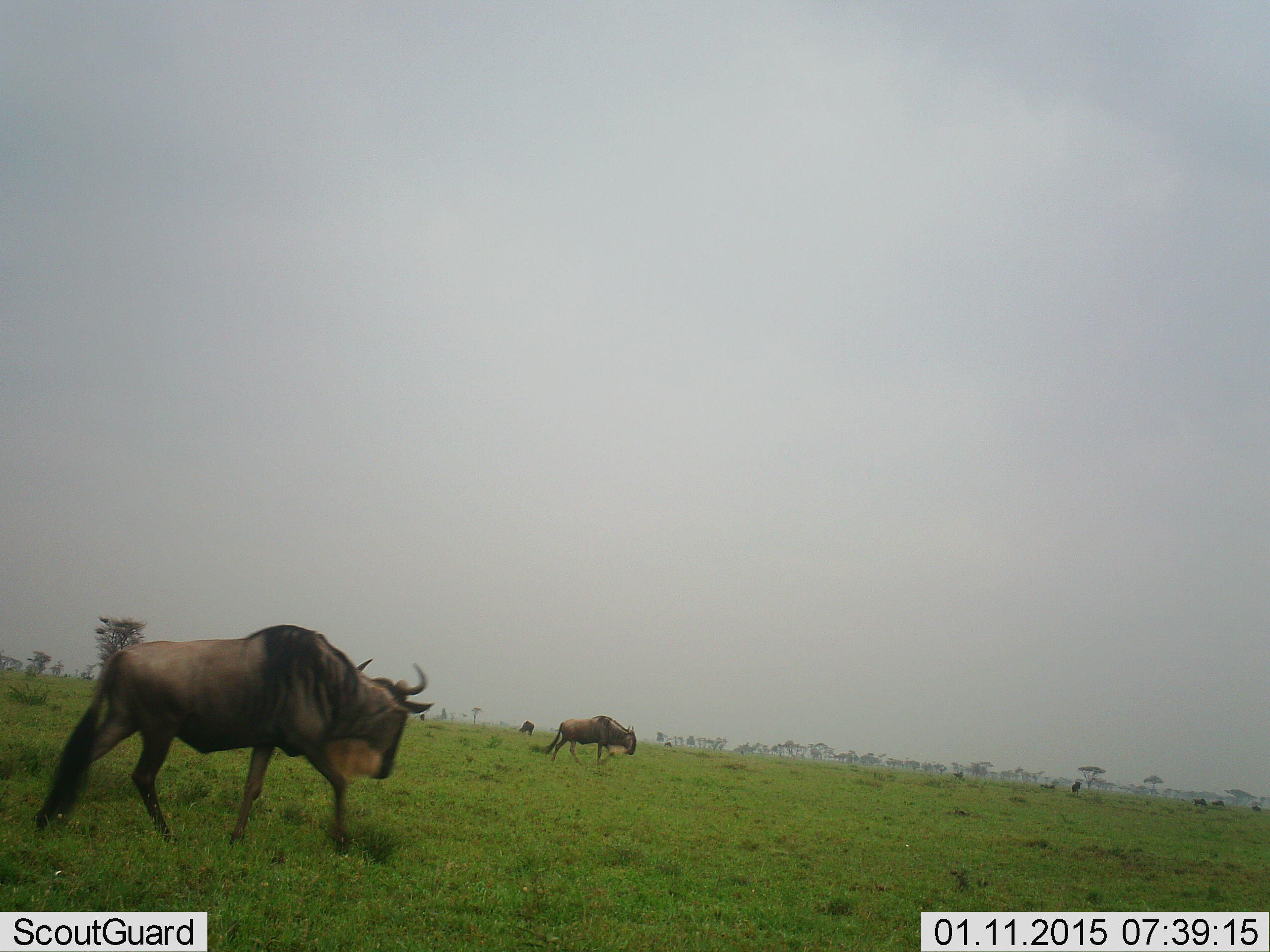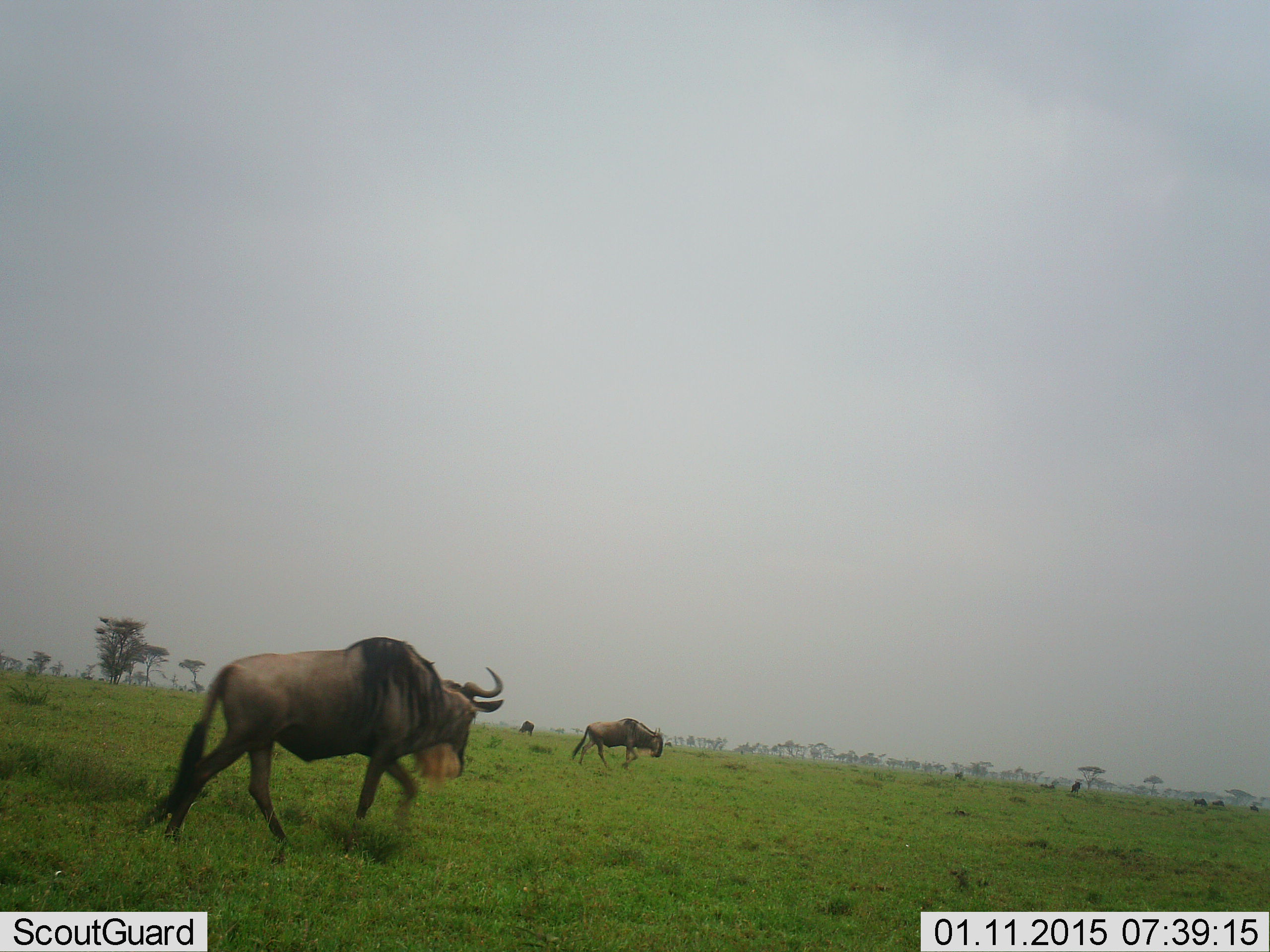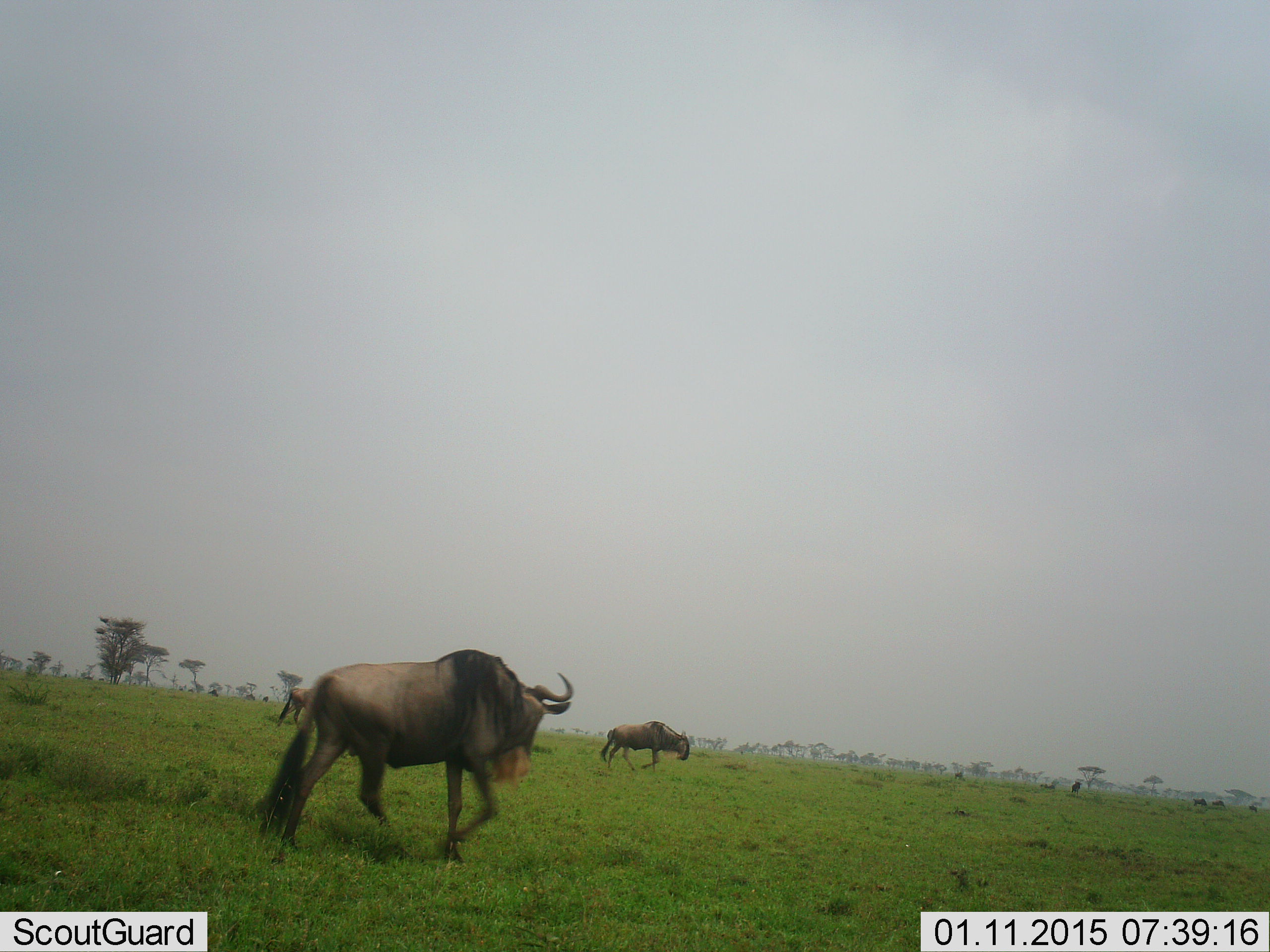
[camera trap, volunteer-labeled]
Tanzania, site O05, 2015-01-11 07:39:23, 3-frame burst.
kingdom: Animalia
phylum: Chordata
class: Mammalia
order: Artiodactyla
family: Bovidae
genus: Connochaetes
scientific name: Connochaetes taurinus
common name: blue wildebeest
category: wildebeest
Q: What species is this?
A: Wildebeest (blue wildebeest) (Connochaetes taurinus).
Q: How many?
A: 3.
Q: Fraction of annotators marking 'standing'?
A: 10%.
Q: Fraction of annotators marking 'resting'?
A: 0%.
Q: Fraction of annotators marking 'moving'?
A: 90%.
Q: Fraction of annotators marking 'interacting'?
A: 0%.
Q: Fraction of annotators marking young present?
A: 0%.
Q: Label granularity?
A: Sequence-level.